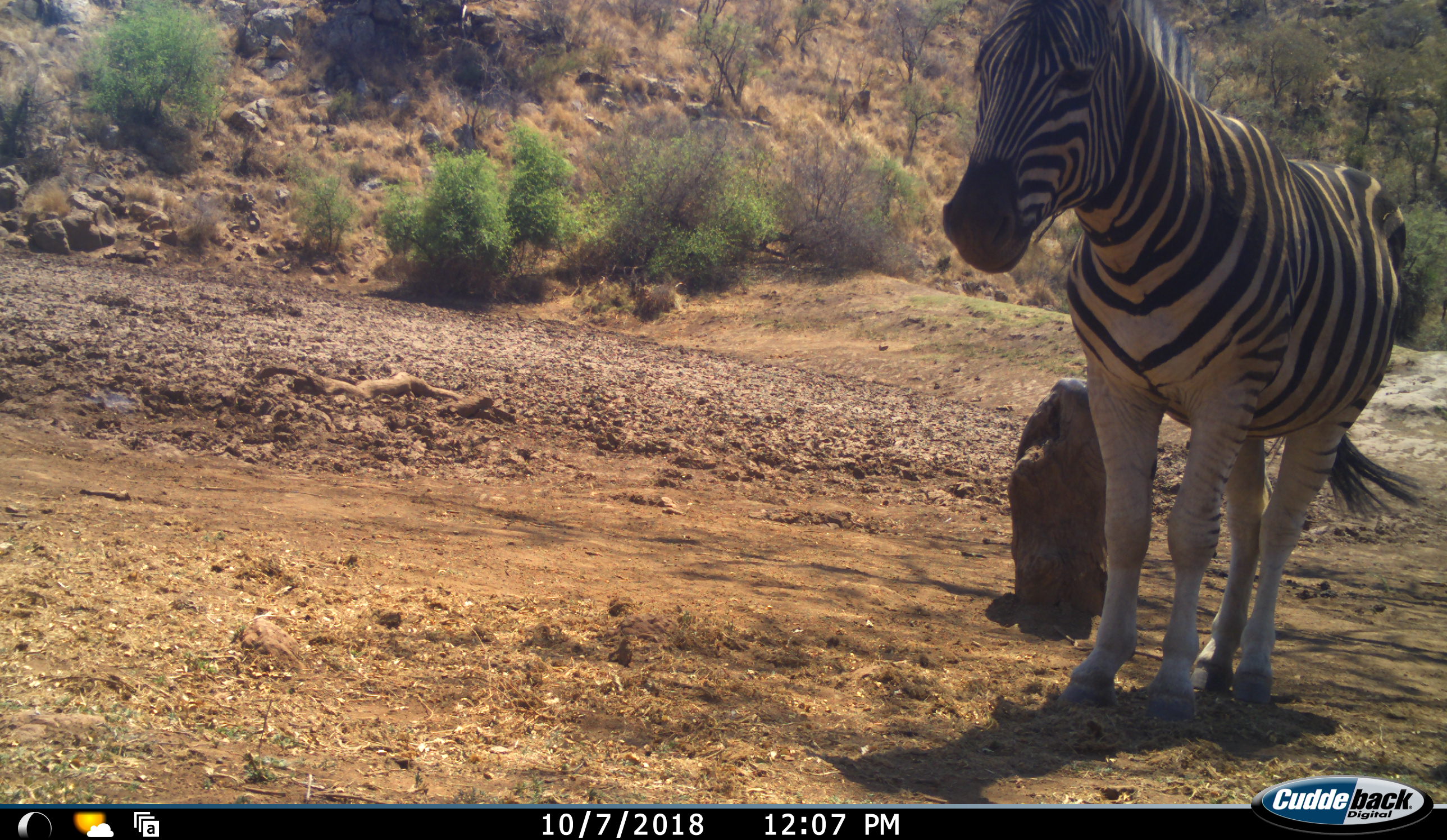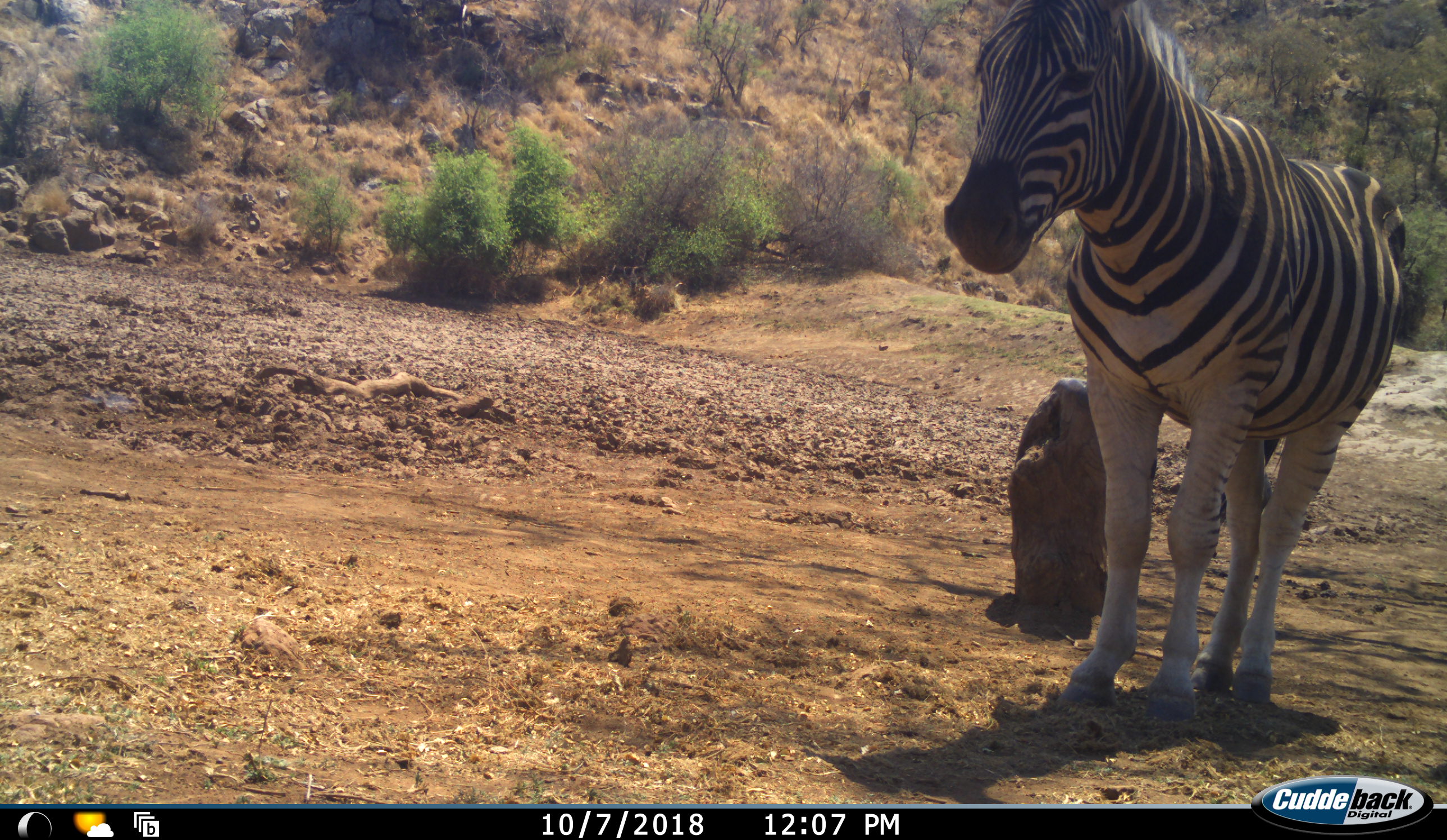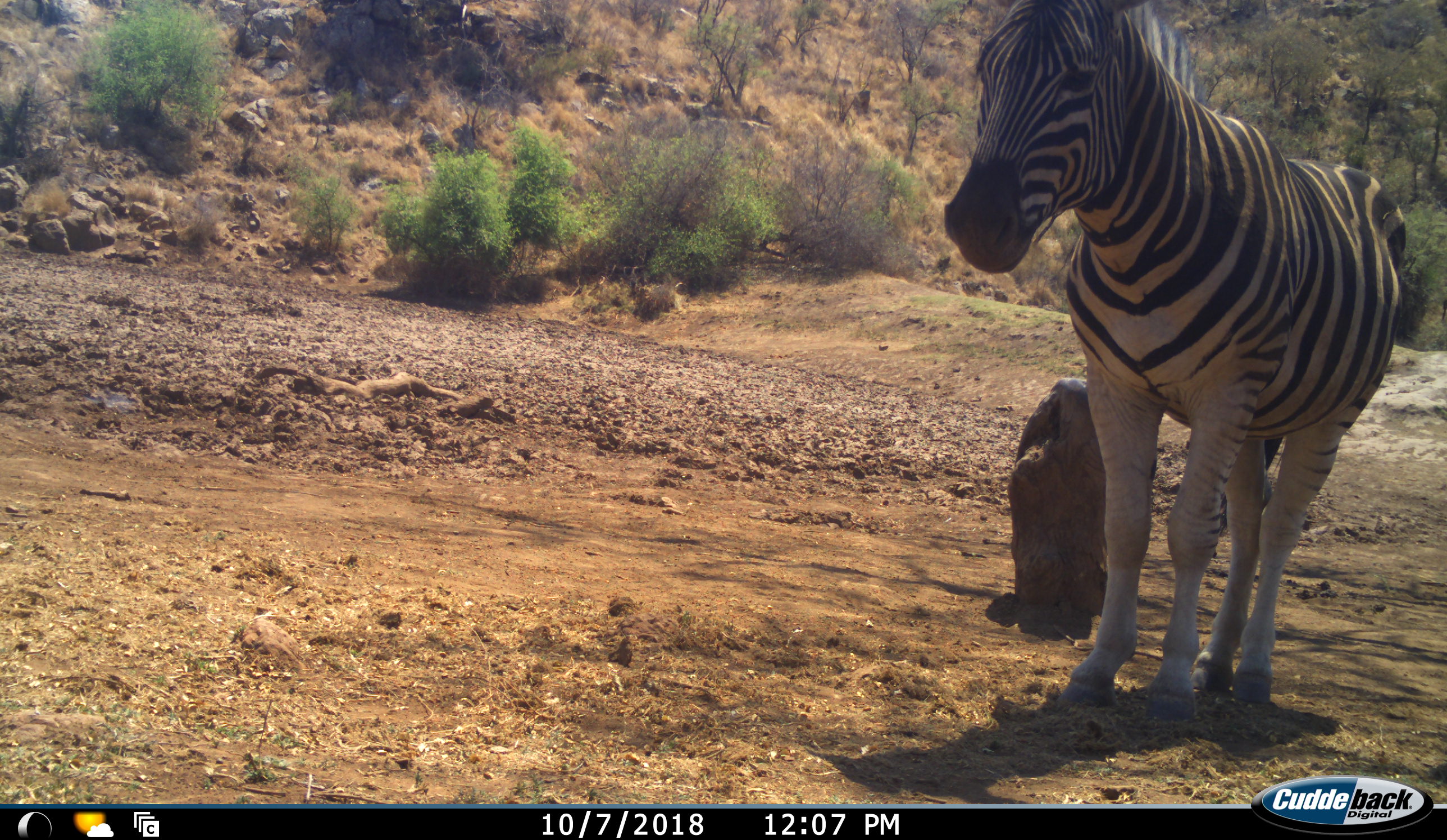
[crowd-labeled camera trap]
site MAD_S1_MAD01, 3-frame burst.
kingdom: Animalia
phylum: Chordata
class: Mammalia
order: Perissodactyla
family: Equidae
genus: Equus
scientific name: Equus quagga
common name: plains zebra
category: zebraplains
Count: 1.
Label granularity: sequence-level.